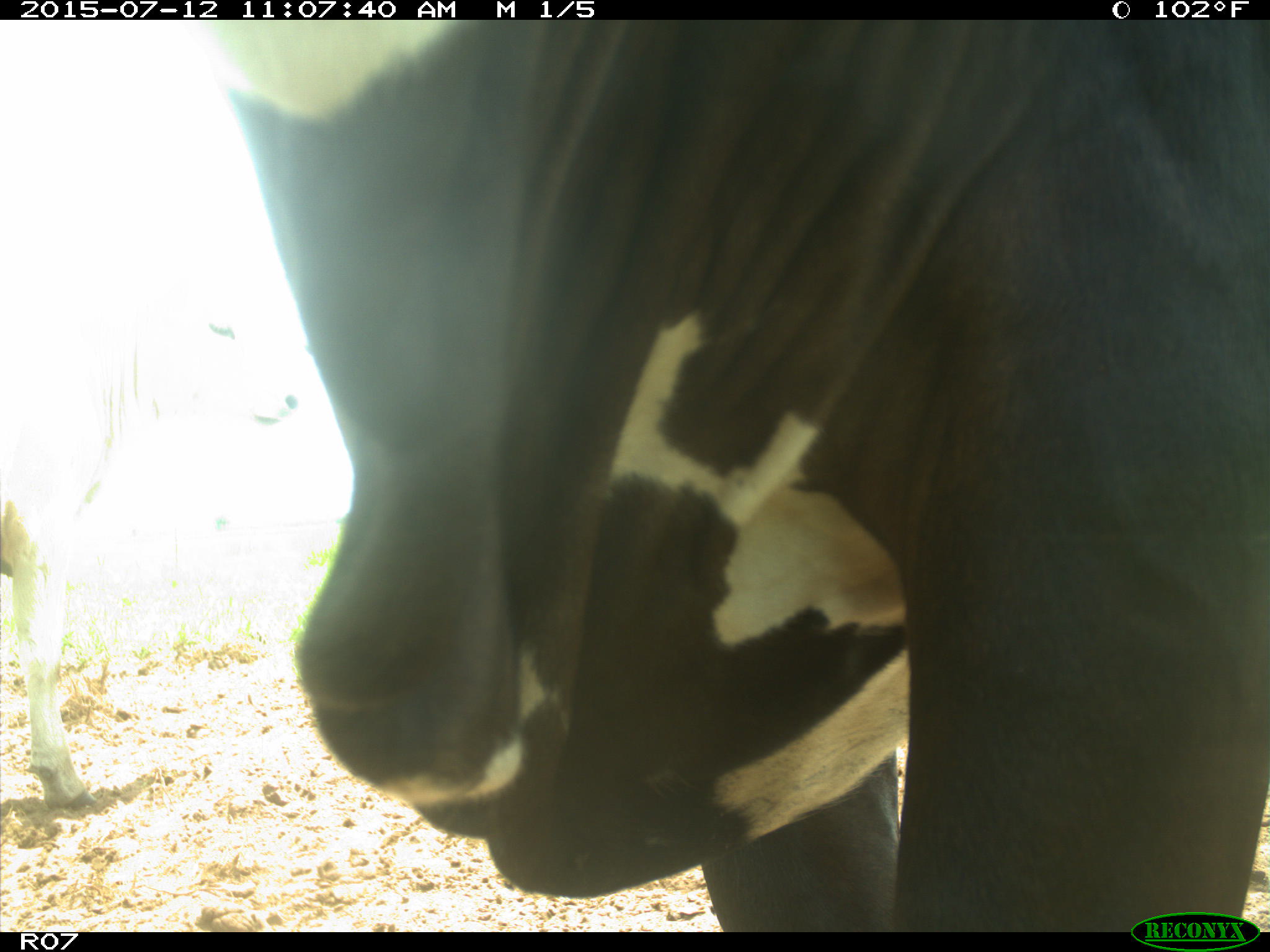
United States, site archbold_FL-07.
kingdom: Animalia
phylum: Chordata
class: Mammalia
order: Artiodactyla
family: Bovidae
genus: Bos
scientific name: Bos taurus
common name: domestic cow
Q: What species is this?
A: Bos taurus (domestic cow).